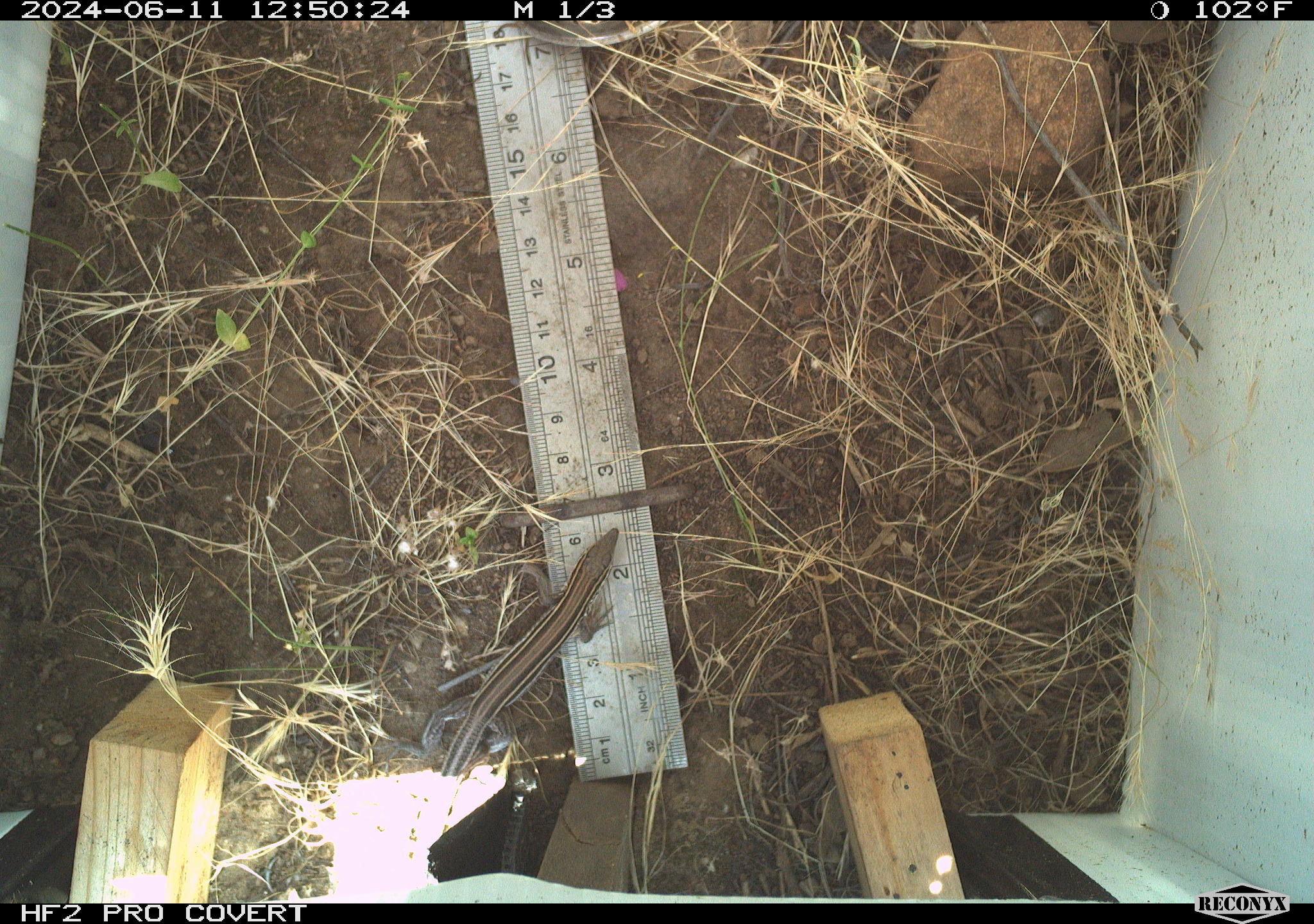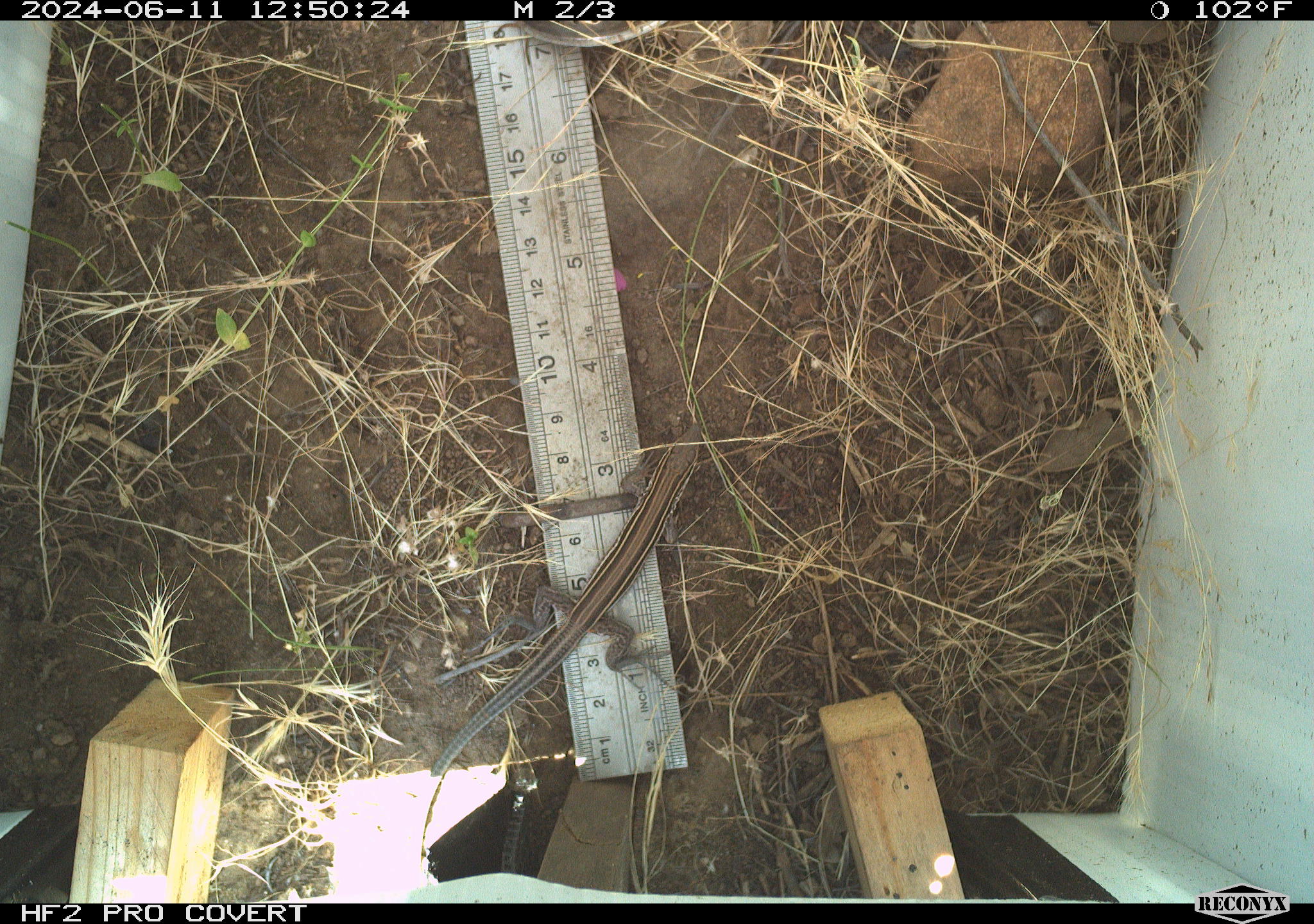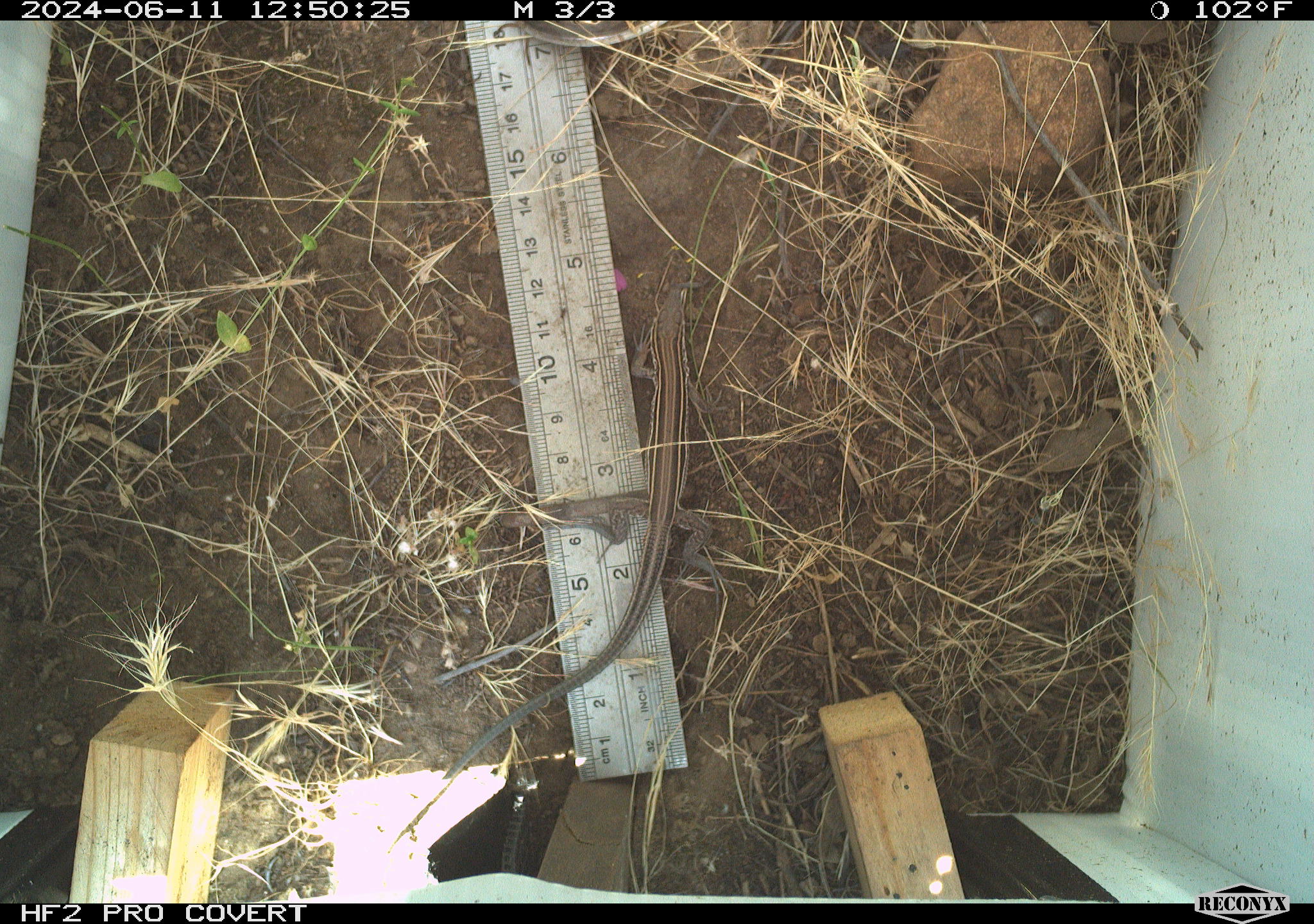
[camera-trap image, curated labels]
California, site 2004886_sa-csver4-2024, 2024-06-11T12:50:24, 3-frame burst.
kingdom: Animalia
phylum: Chordata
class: Reptilia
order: Squamata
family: Teiidae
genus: Aspidoscelis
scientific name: Aspidoscelis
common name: whiptail lizards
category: aspidoscelis species